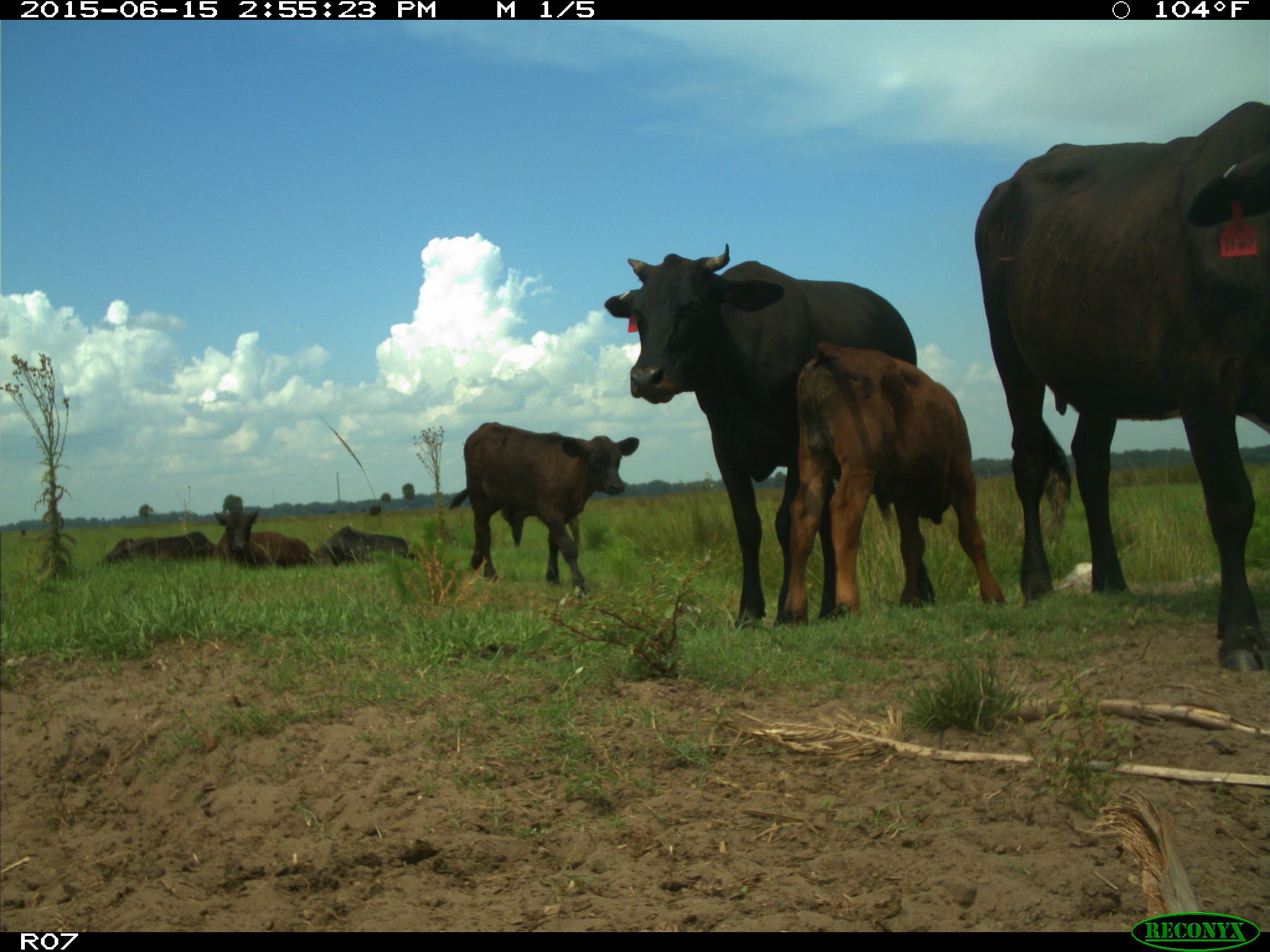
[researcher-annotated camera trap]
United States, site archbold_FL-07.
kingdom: Animalia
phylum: Chordata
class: Mammalia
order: Artiodactyla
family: Bovidae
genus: Bos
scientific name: Bos taurus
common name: domestic cow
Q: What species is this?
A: Bos taurus (domestic cow).